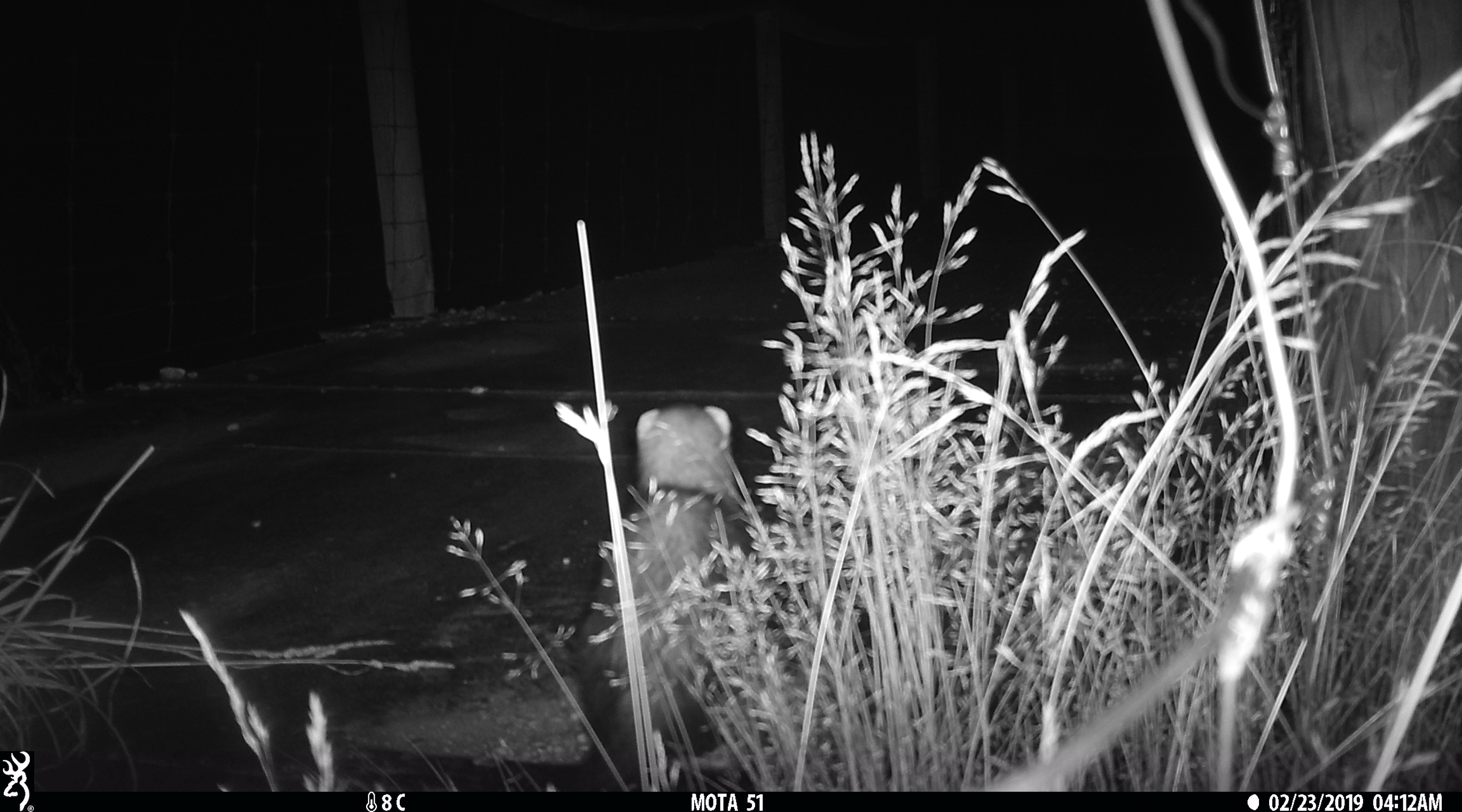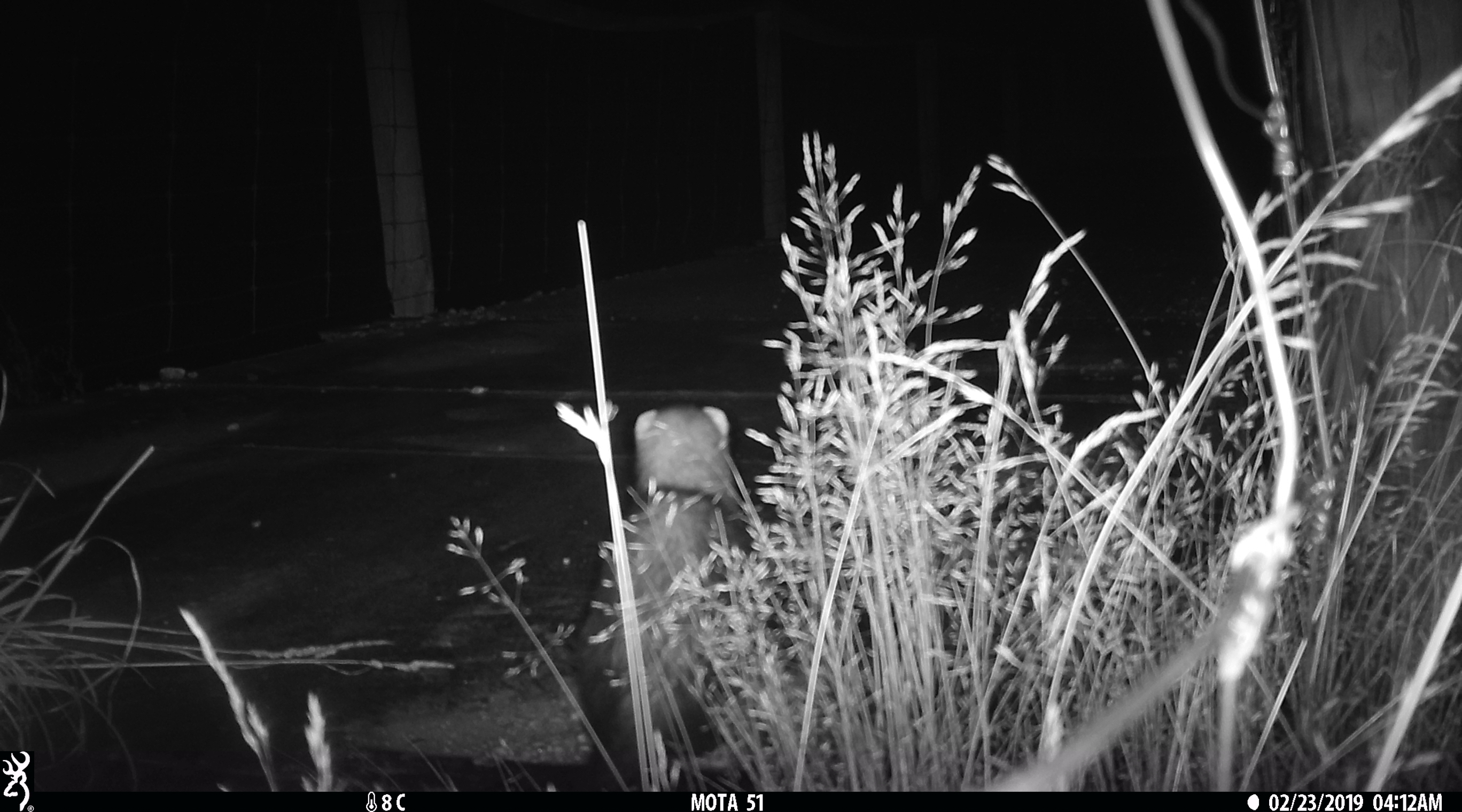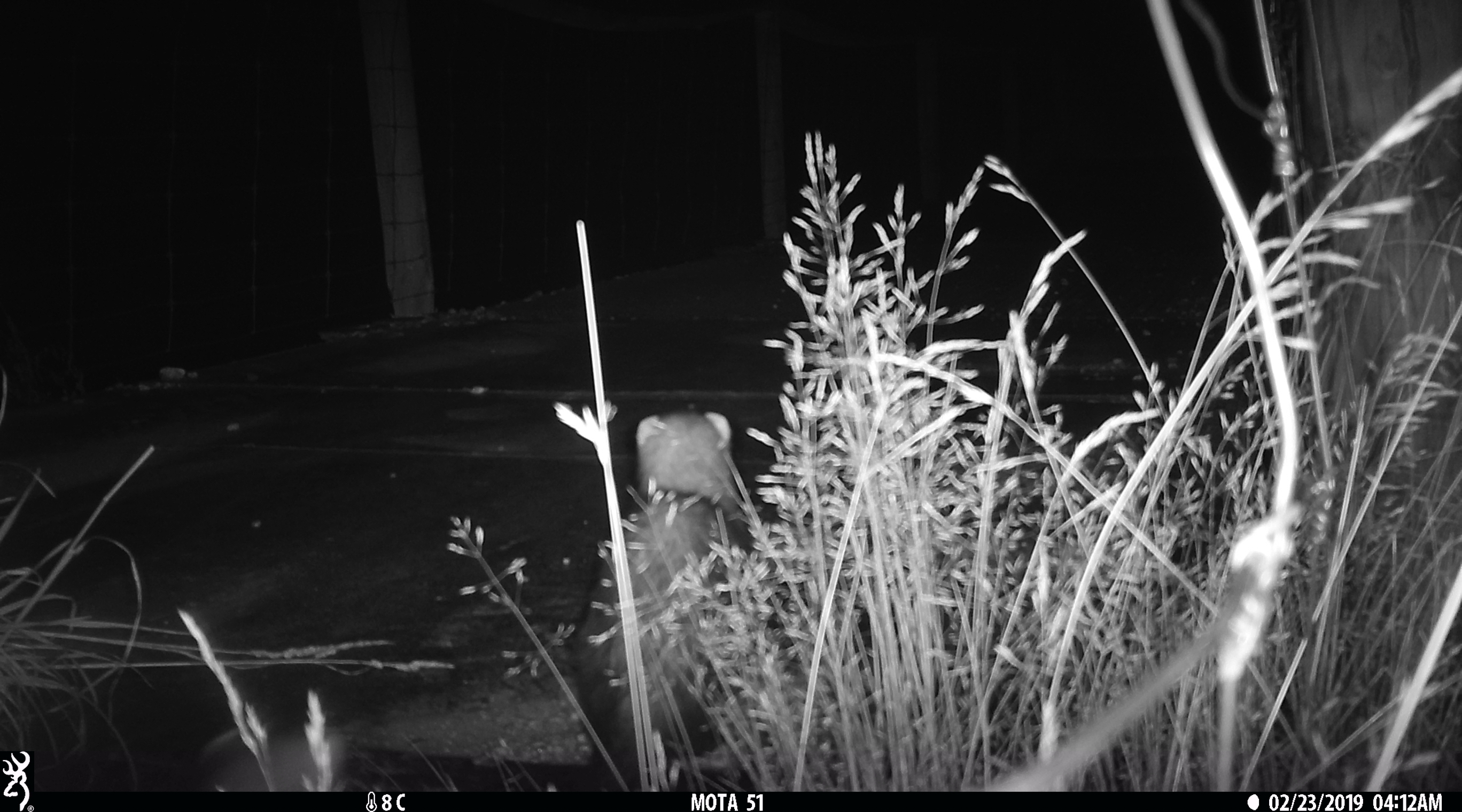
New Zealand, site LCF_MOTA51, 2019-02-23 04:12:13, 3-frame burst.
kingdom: Animalia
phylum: Chordata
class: Mammalia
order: Carnivora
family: Mustelidae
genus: Mustela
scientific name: Mustela furo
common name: ferret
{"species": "ferret (Mustela furo)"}